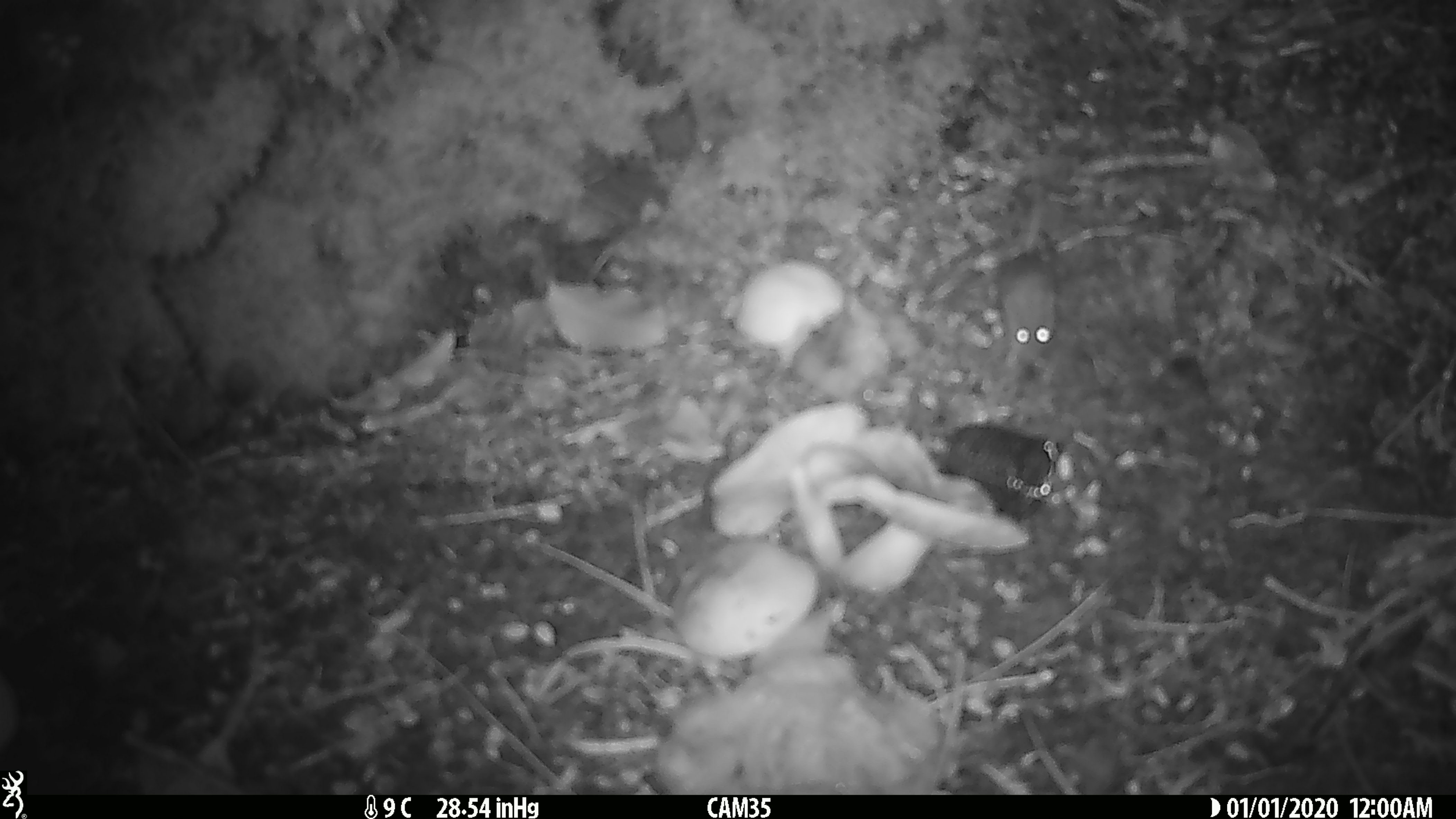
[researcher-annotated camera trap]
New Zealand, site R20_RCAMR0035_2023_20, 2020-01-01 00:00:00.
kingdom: Animalia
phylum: Chordata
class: Mammalia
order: Rodentia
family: Muridae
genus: Mus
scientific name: Mus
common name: mouse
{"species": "mouse (Mus)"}